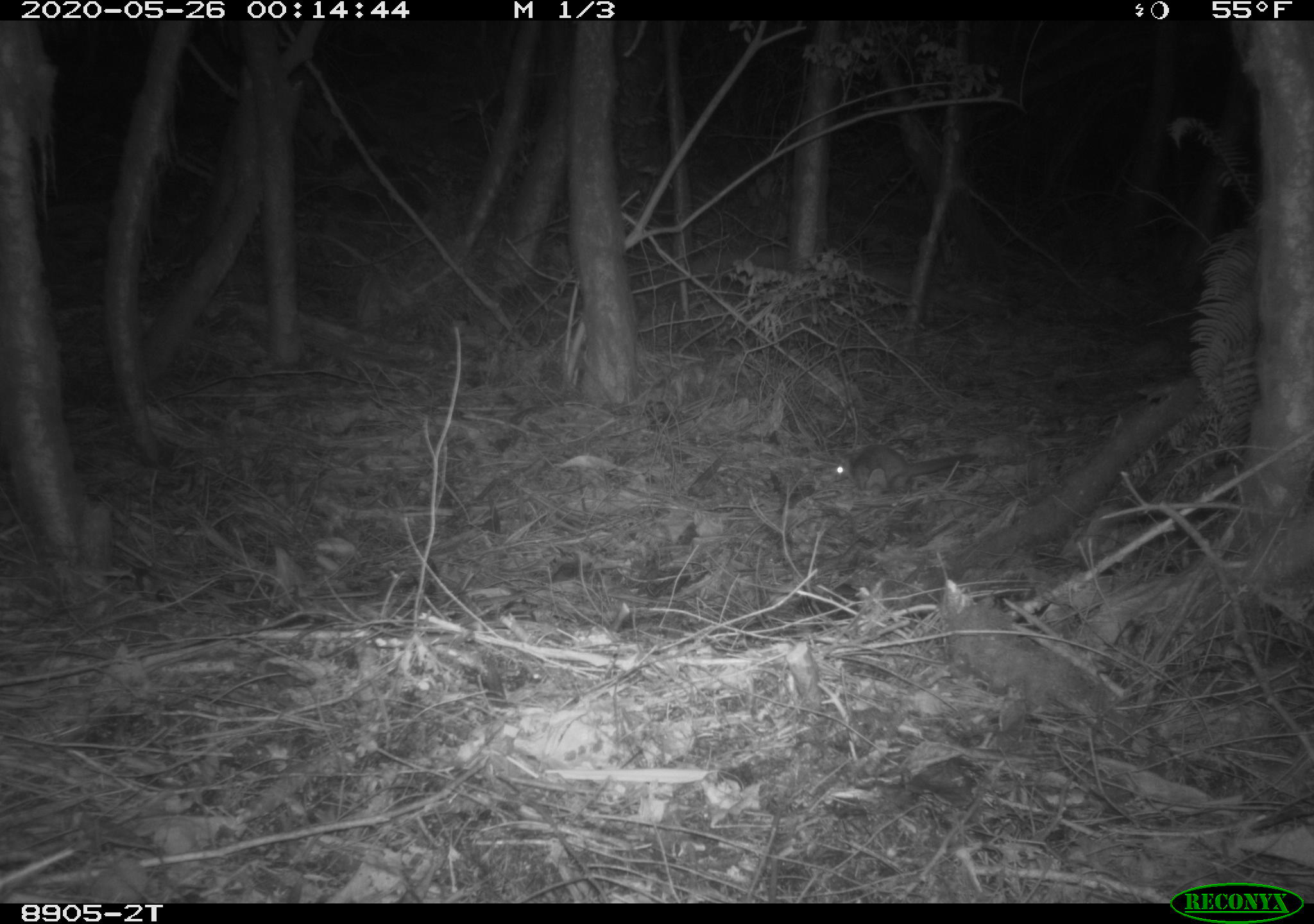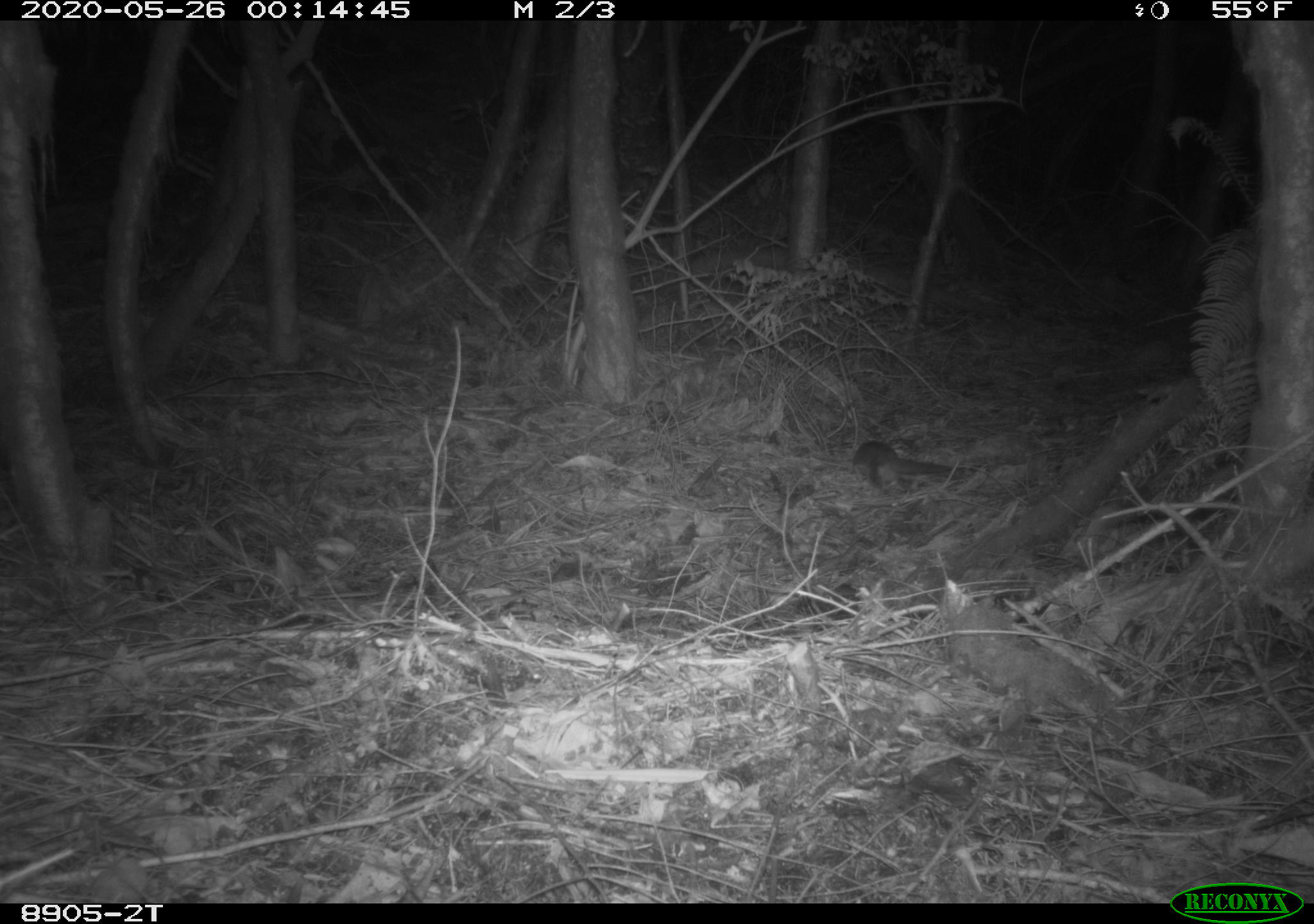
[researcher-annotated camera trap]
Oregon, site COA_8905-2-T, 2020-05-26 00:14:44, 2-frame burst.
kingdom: Animalia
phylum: Chordata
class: Mammalia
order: Rodentia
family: Sciuridae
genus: Glaucomys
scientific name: Glaucomys oregonensis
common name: humboldt's flying squirrel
Humboldt's flying squirrel (Glaucomys oregonensis).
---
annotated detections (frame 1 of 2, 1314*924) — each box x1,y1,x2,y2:
humboldt's flying squirrel: 828,441,984,499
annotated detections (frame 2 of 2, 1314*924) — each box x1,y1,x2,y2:
humboldt's flying squirrel: 843,436,958,494